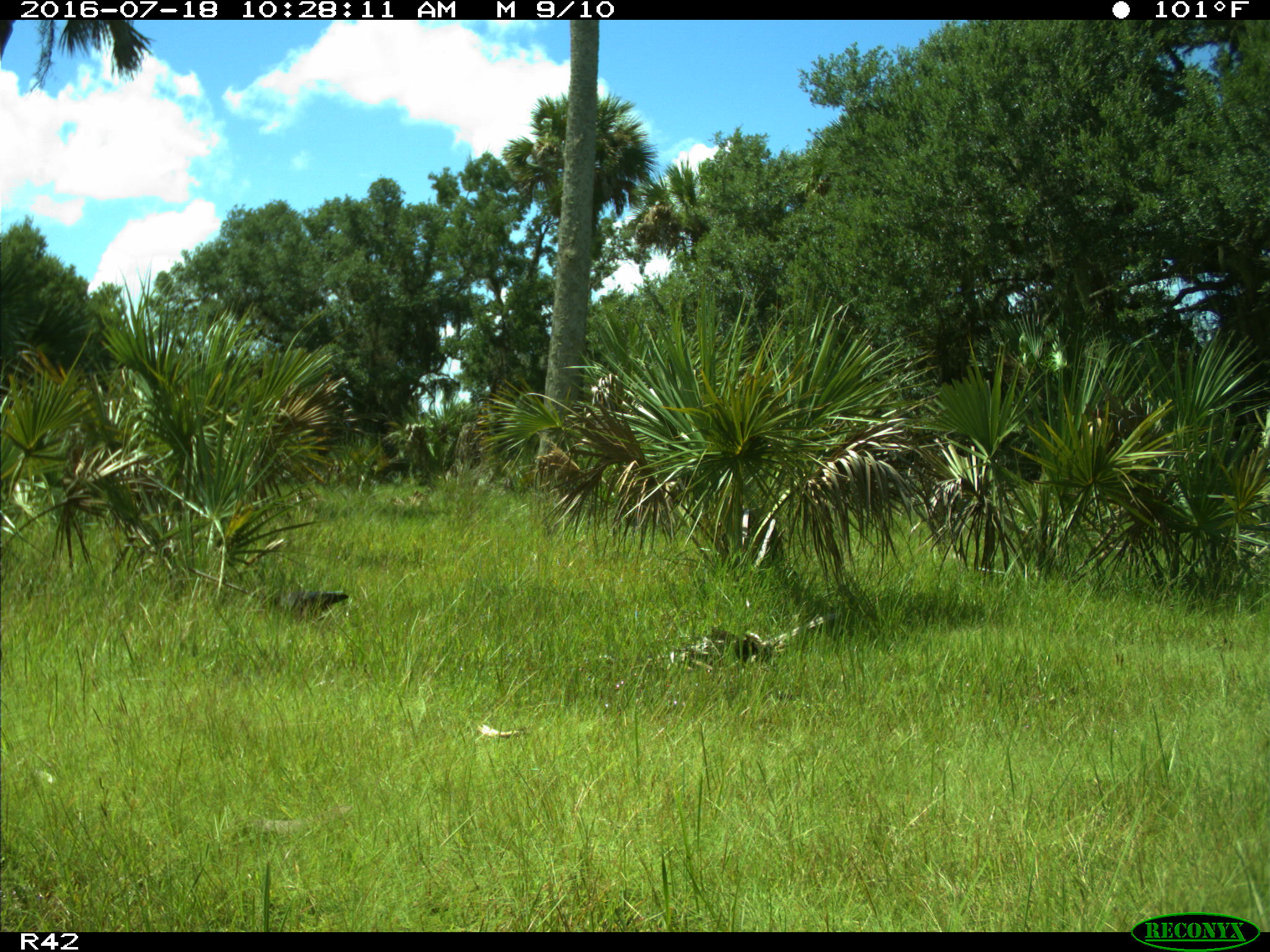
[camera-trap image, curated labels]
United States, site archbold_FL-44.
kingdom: Animalia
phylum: Chordata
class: Aves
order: Passeriformes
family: Corvidae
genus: Corvus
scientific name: Corvus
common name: crows and ravens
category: unidentified corvus